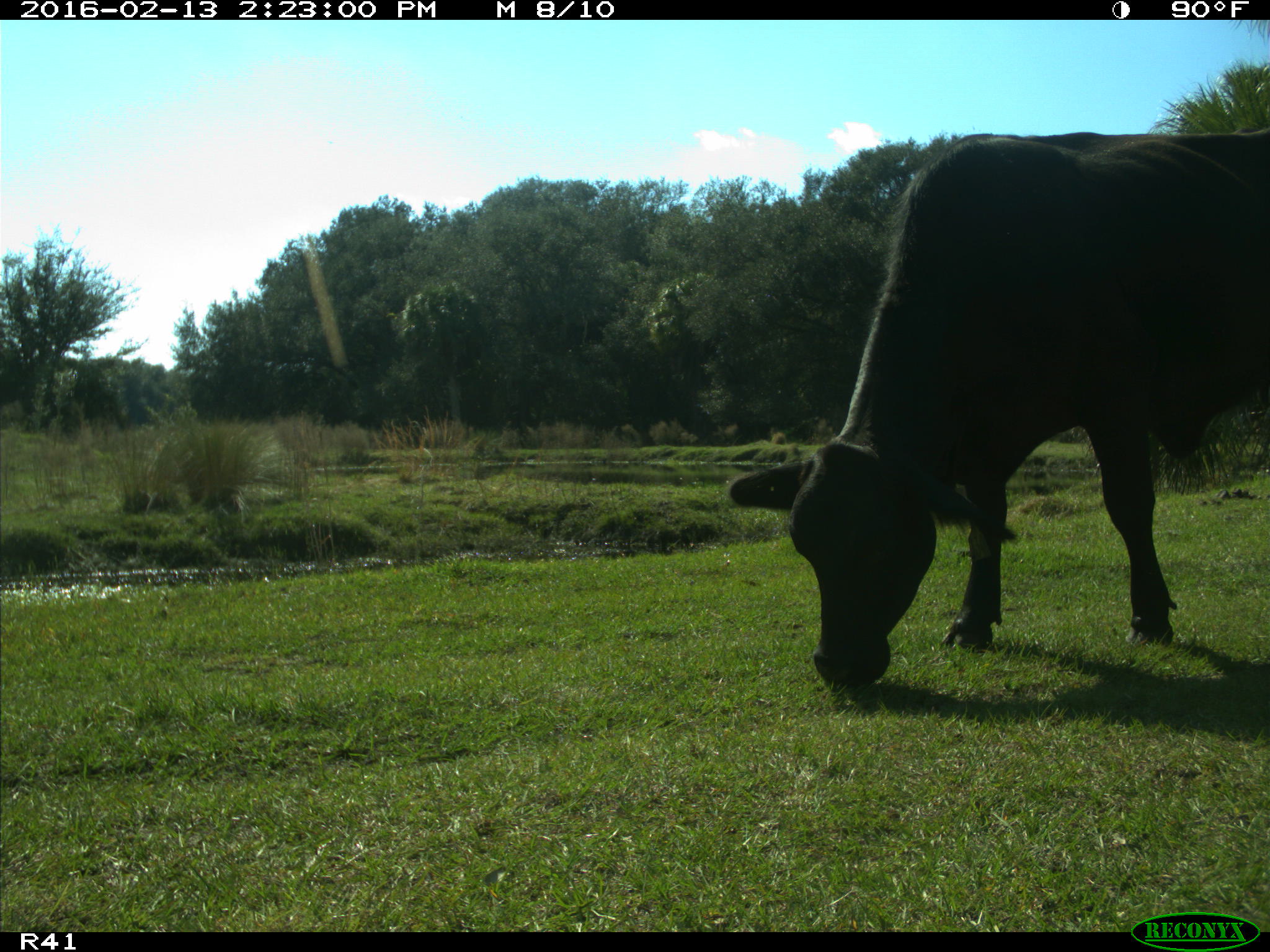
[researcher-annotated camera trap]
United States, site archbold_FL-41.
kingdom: Animalia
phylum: Chordata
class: Mammalia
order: Artiodactyla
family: Bovidae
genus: Bos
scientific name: Bos taurus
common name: domestic cow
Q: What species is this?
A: Bos taurus (domestic cow).